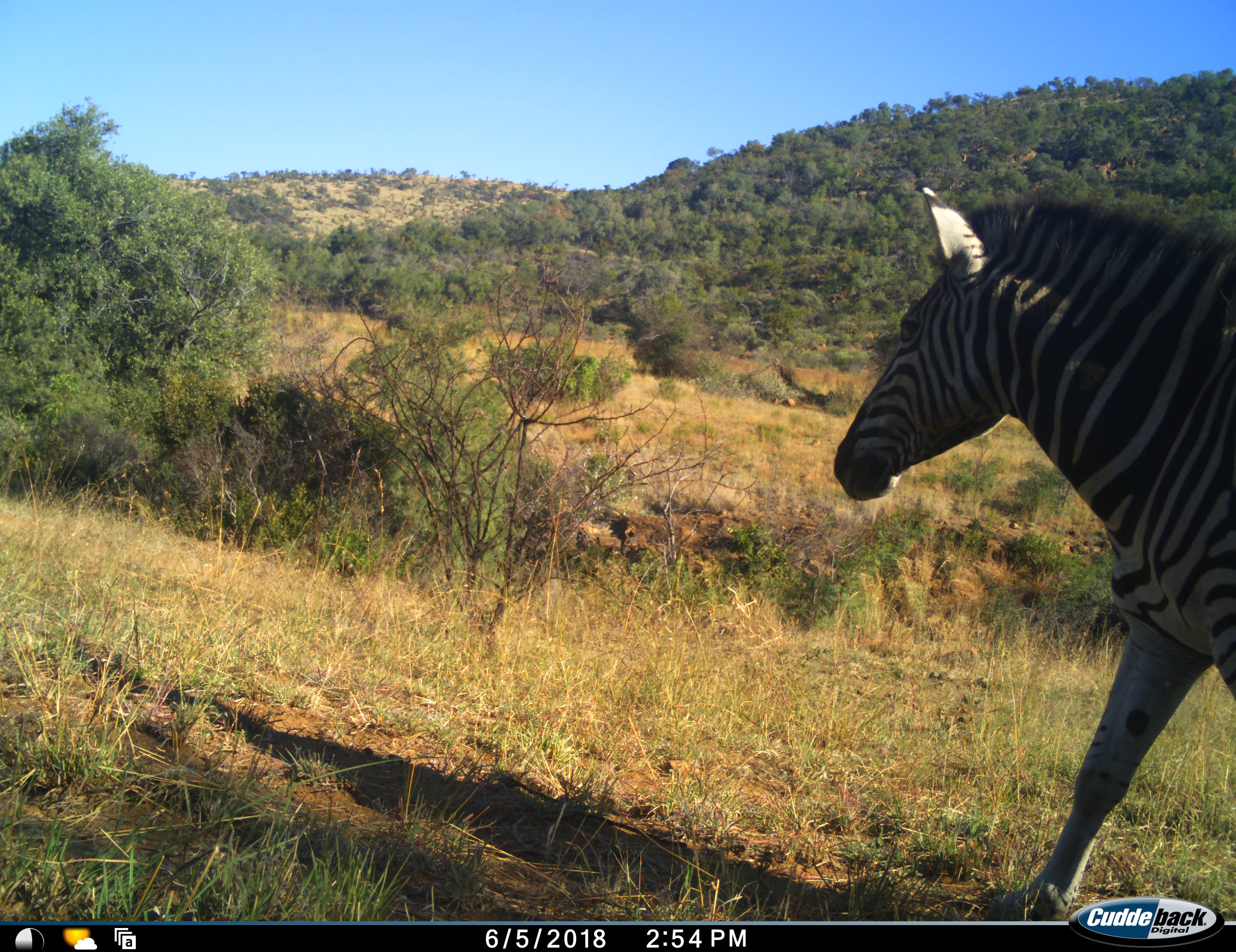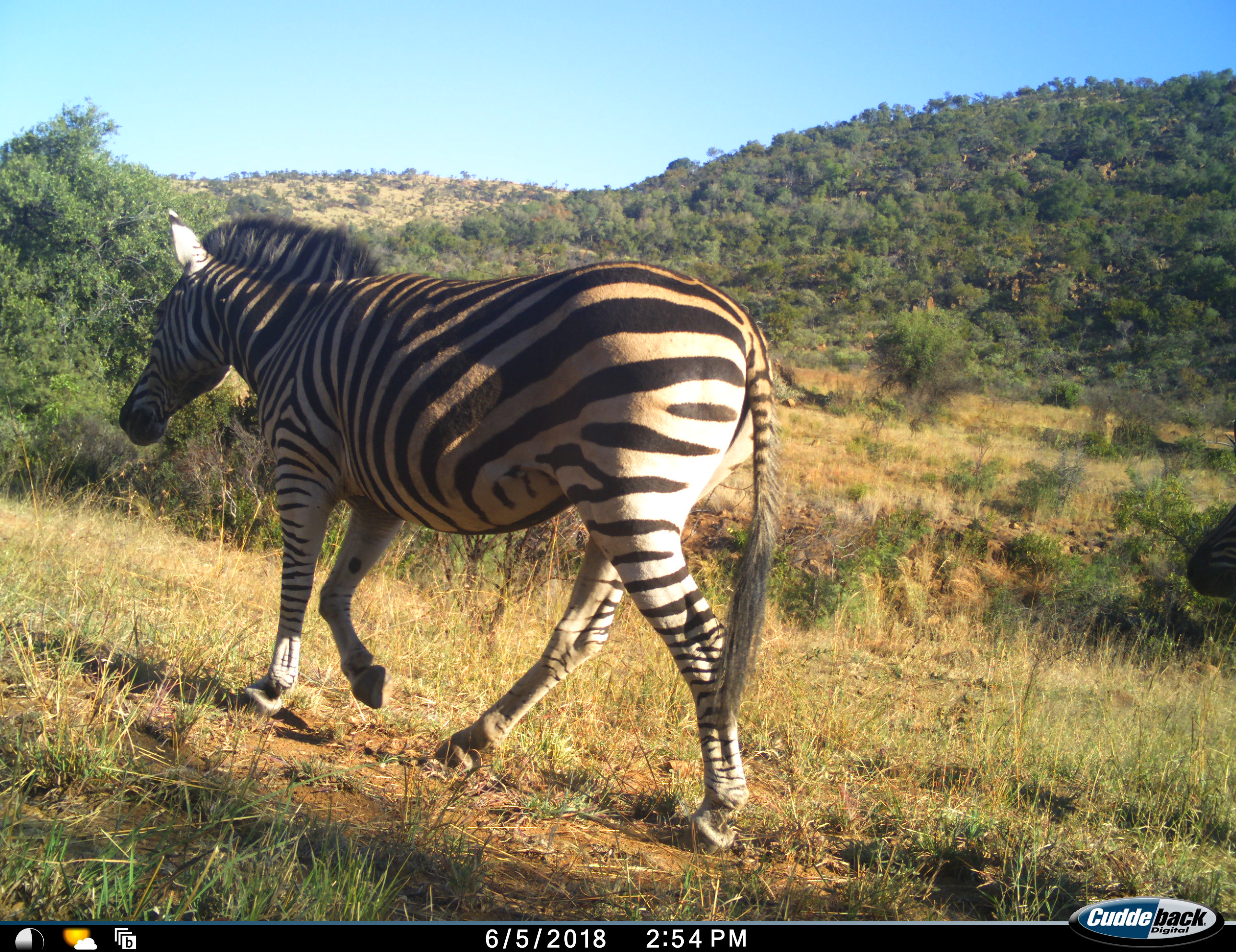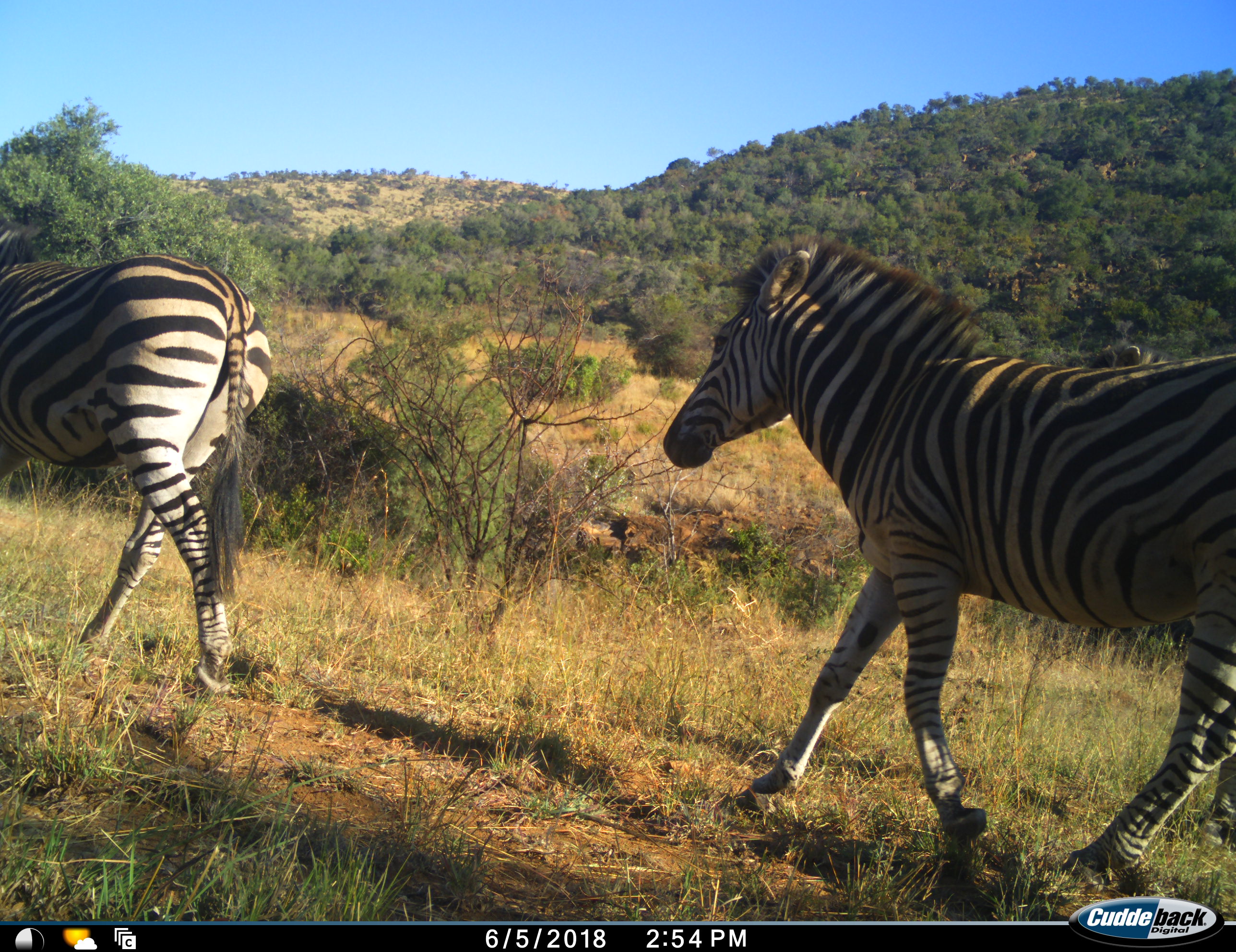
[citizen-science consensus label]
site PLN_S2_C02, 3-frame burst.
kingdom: Animalia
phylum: Chordata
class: Mammalia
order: Perissodactyla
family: Equidae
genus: Equus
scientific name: Equus quagga burchellii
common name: burchell's zebra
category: zebraburchells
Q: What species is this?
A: Zebraburchells (burchell's zebra) (Equus quagga burchellii).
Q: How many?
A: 2.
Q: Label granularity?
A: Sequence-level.